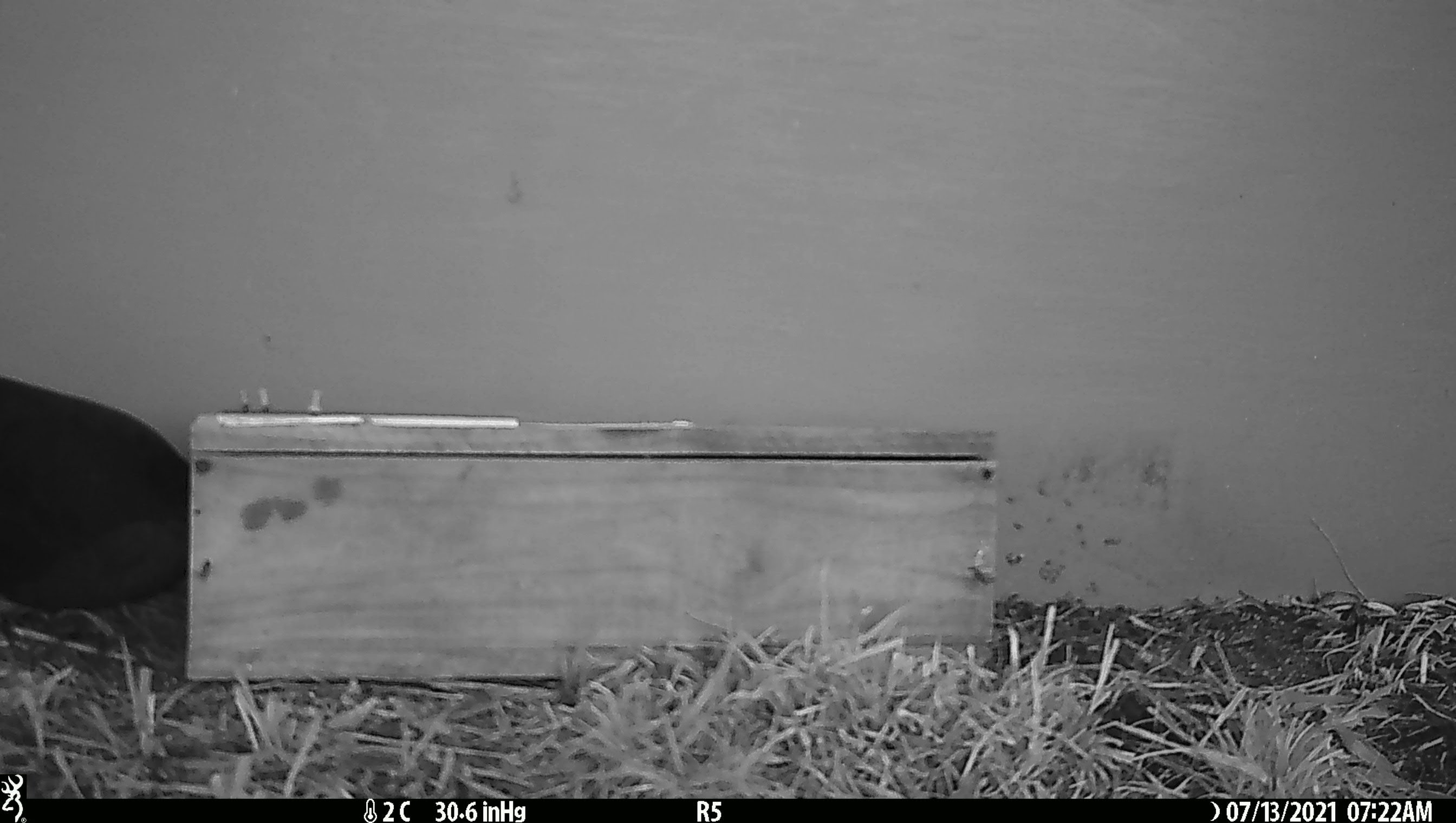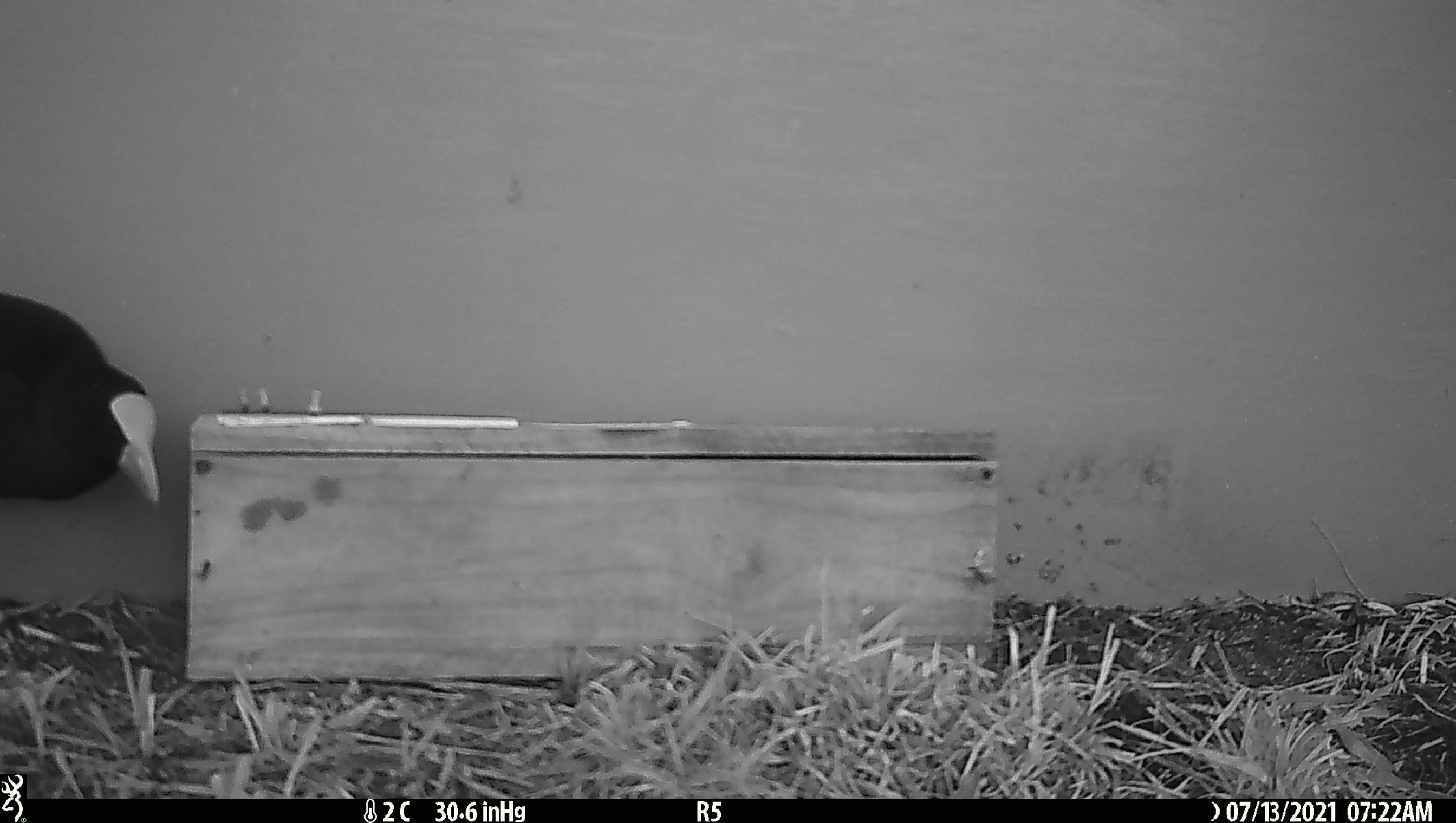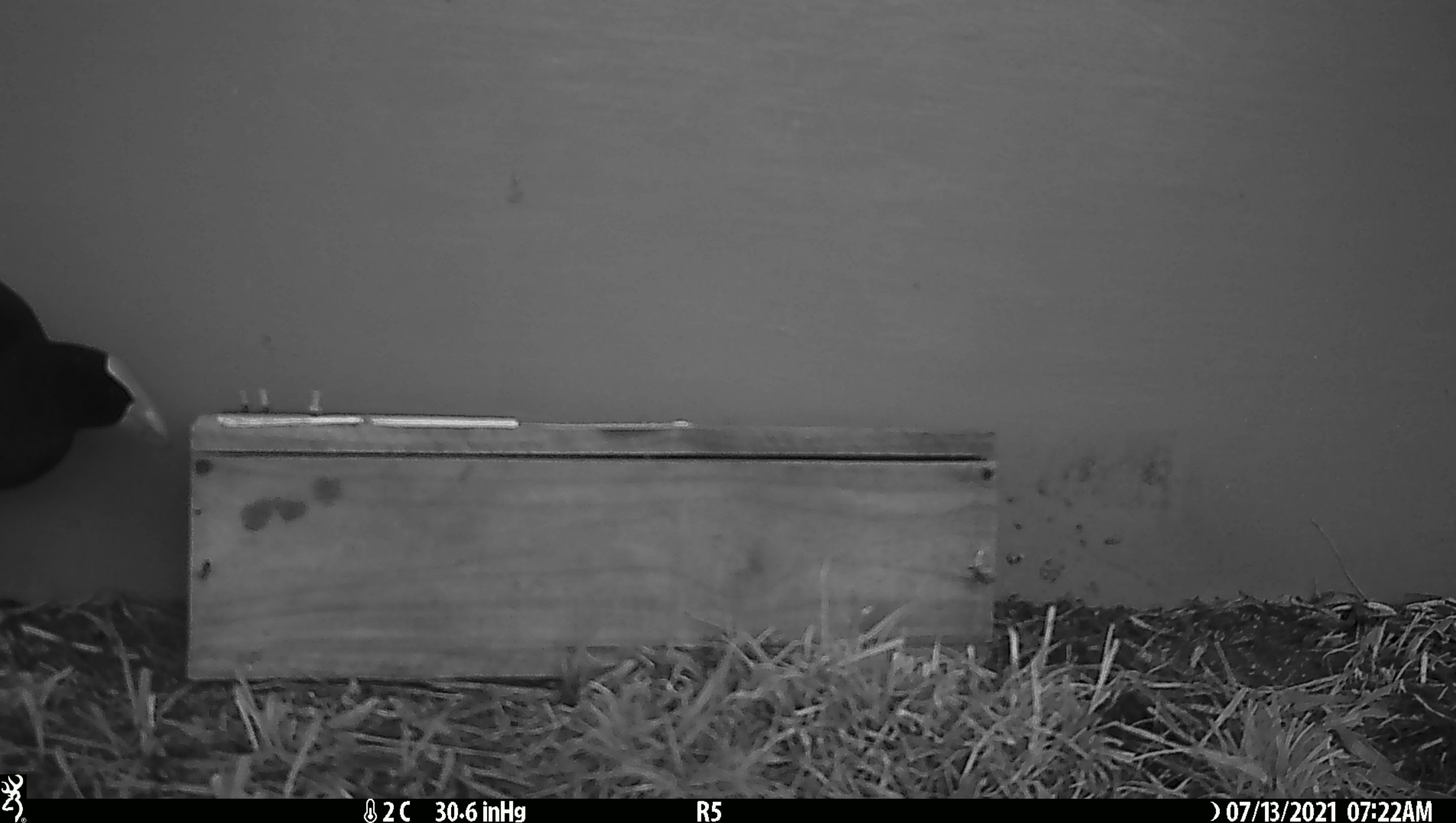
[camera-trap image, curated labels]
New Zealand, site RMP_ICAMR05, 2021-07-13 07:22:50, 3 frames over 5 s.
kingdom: Animalia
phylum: Chordata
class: Aves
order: Gruiformes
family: Rallidae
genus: Porphyrio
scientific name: Porphyrio melanotus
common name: australasian swamphen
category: pukeko